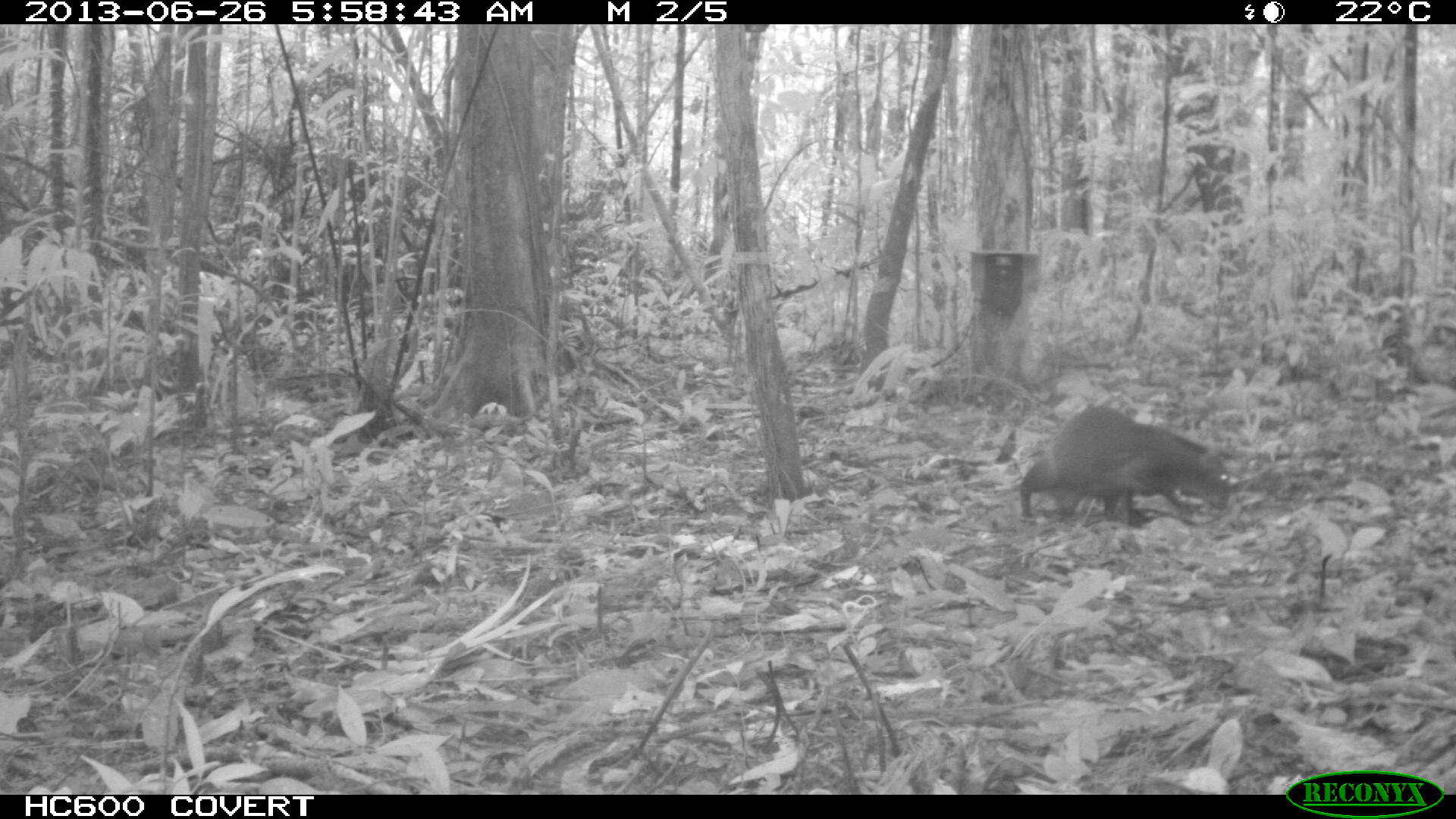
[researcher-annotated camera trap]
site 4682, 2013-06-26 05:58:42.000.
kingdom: Animalia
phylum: Chordata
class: Mammalia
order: Rodentia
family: Dasyproctidae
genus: Dasyprocta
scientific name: Dasyprocta leporina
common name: red-rumped agouti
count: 1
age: adult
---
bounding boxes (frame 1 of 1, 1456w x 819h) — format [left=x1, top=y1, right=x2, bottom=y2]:
dasyprocta leporina: [left=1015, top=403, right=1238, bottom=525]